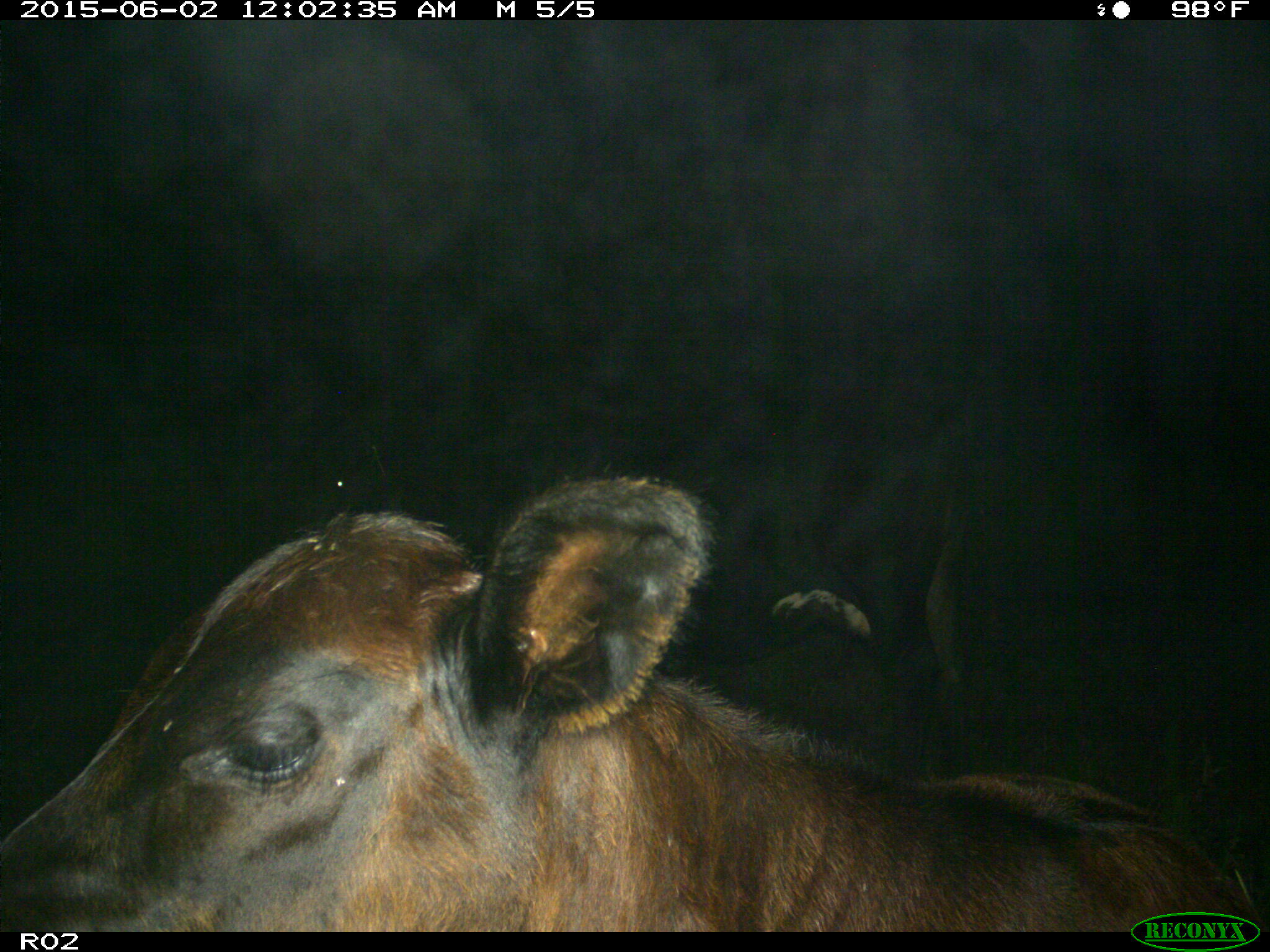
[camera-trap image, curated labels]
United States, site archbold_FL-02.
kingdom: Animalia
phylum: Chordata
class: Mammalia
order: Artiodactyla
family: Bovidae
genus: Bos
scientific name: Bos taurus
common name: domestic cow